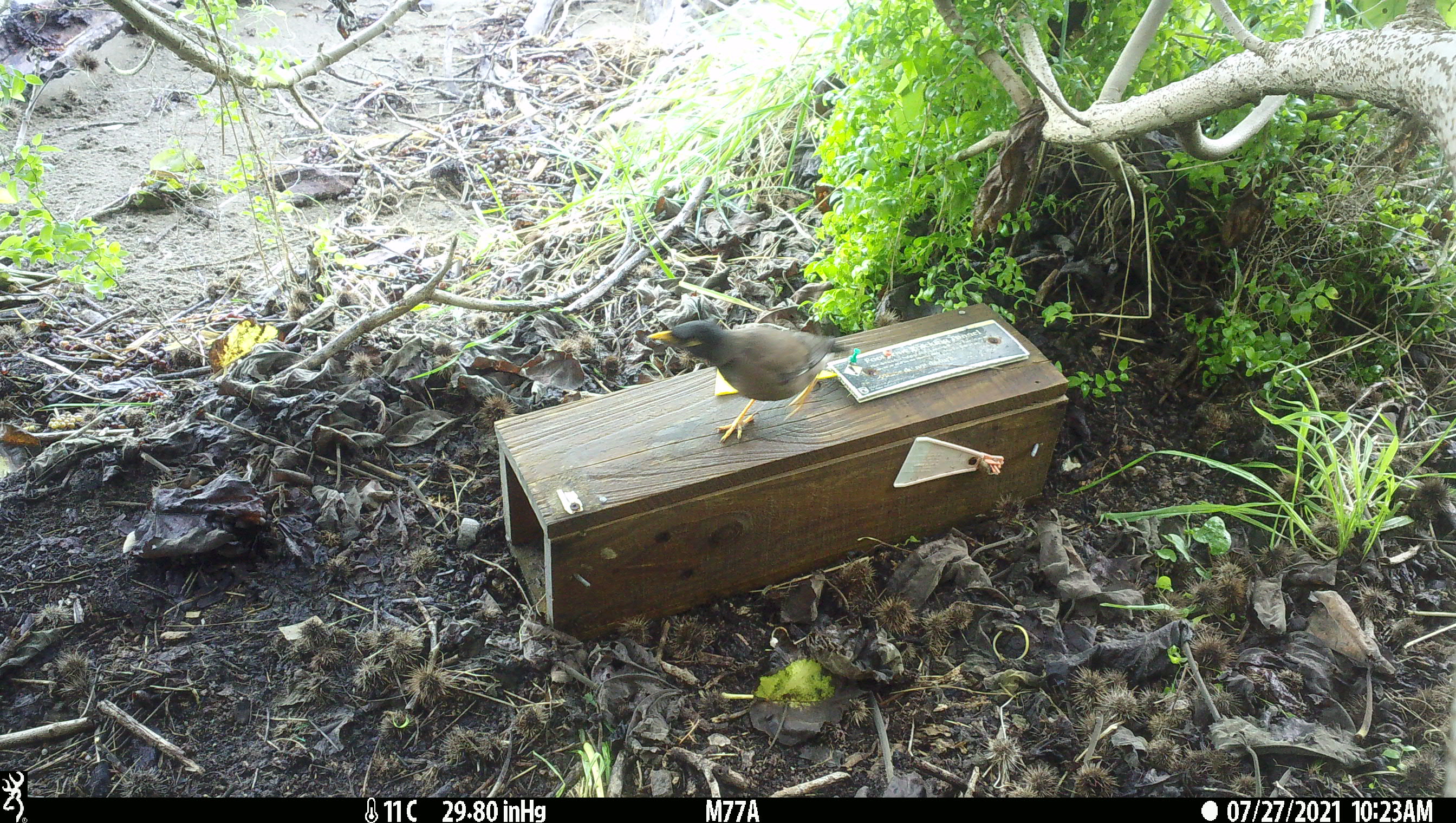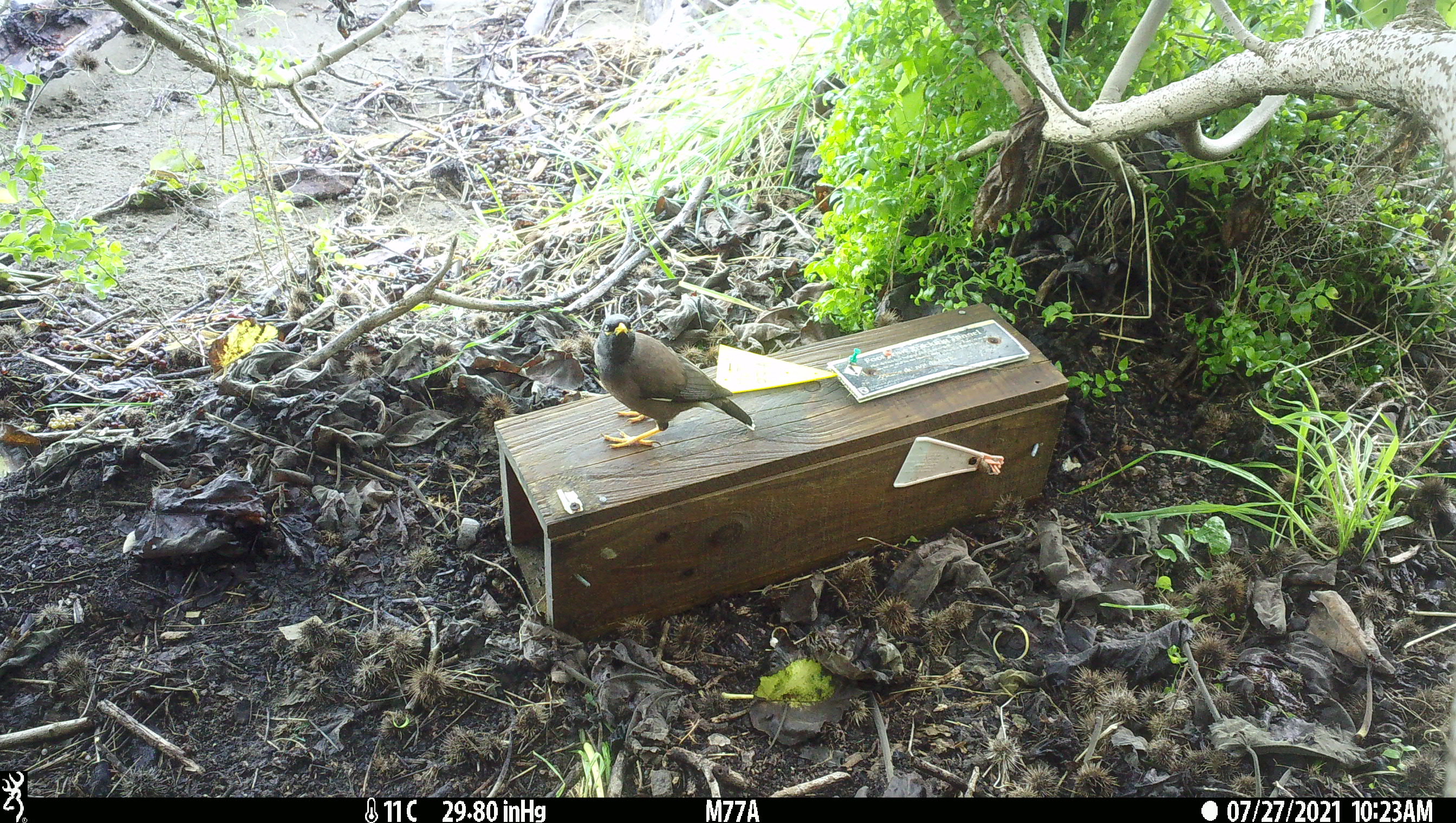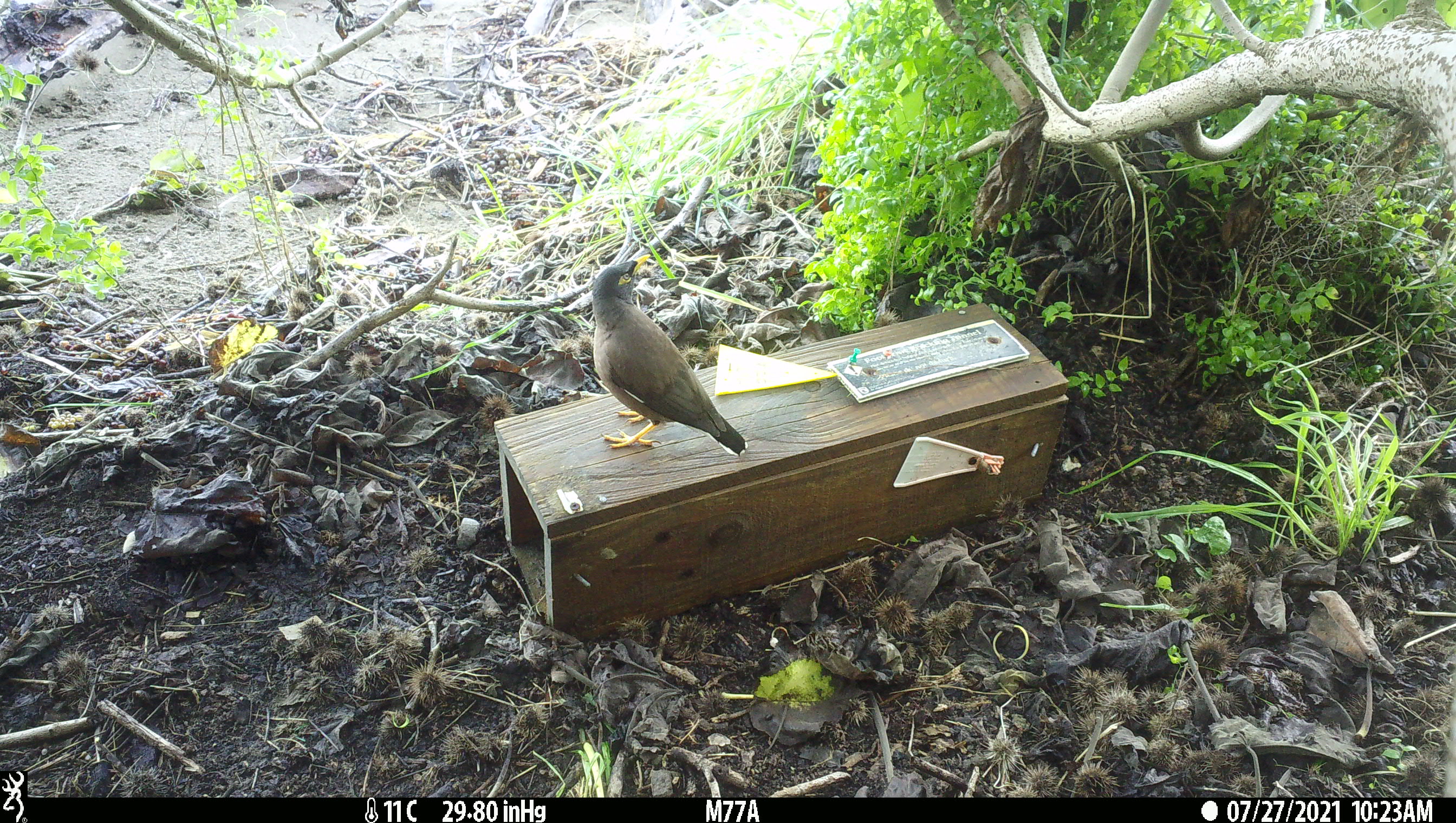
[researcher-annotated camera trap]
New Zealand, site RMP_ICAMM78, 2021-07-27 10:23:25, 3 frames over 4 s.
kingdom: Animalia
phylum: Chordata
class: Aves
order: Passeriformes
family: Sturnidae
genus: Acridotheres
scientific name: Acridotheres tristis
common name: common myna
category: myna